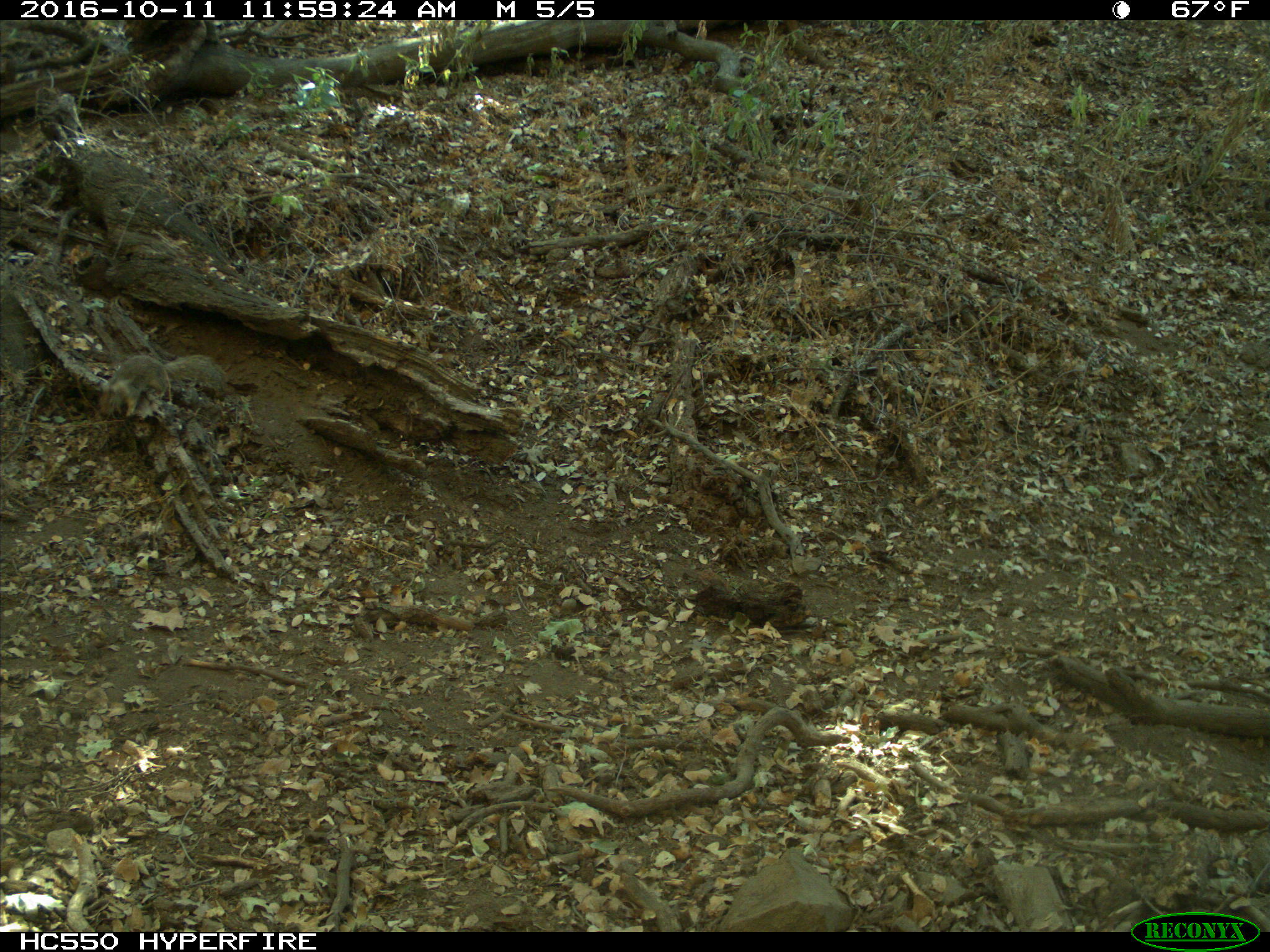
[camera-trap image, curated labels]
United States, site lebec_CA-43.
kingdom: Animalia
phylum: Chordata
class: Mammalia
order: Rodentia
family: Sciuridae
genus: Otospermophilus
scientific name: Otospermophilus beecheyi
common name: california ground squirrel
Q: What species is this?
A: Otospermophilus beecheyi (california ground squirrel).